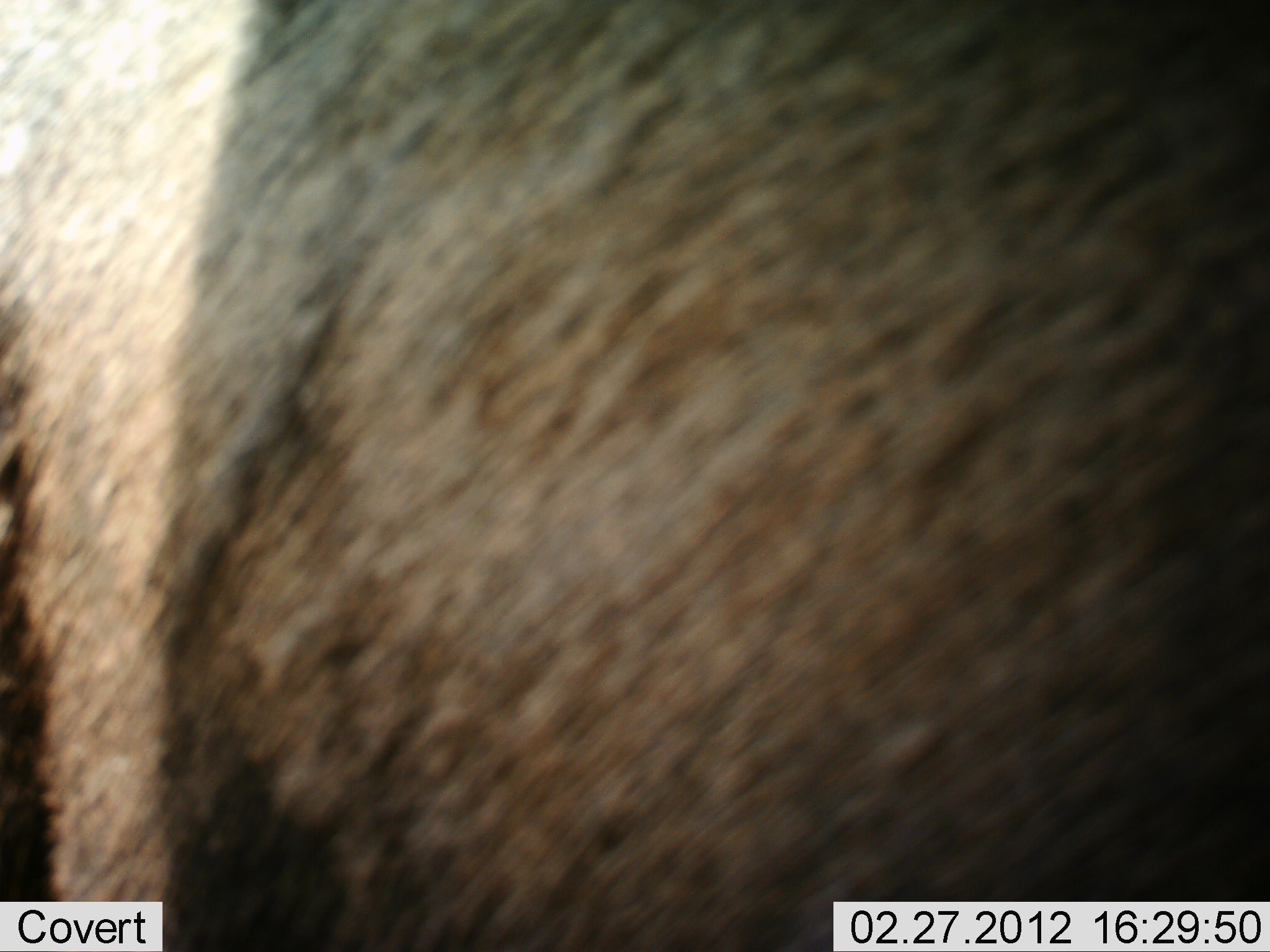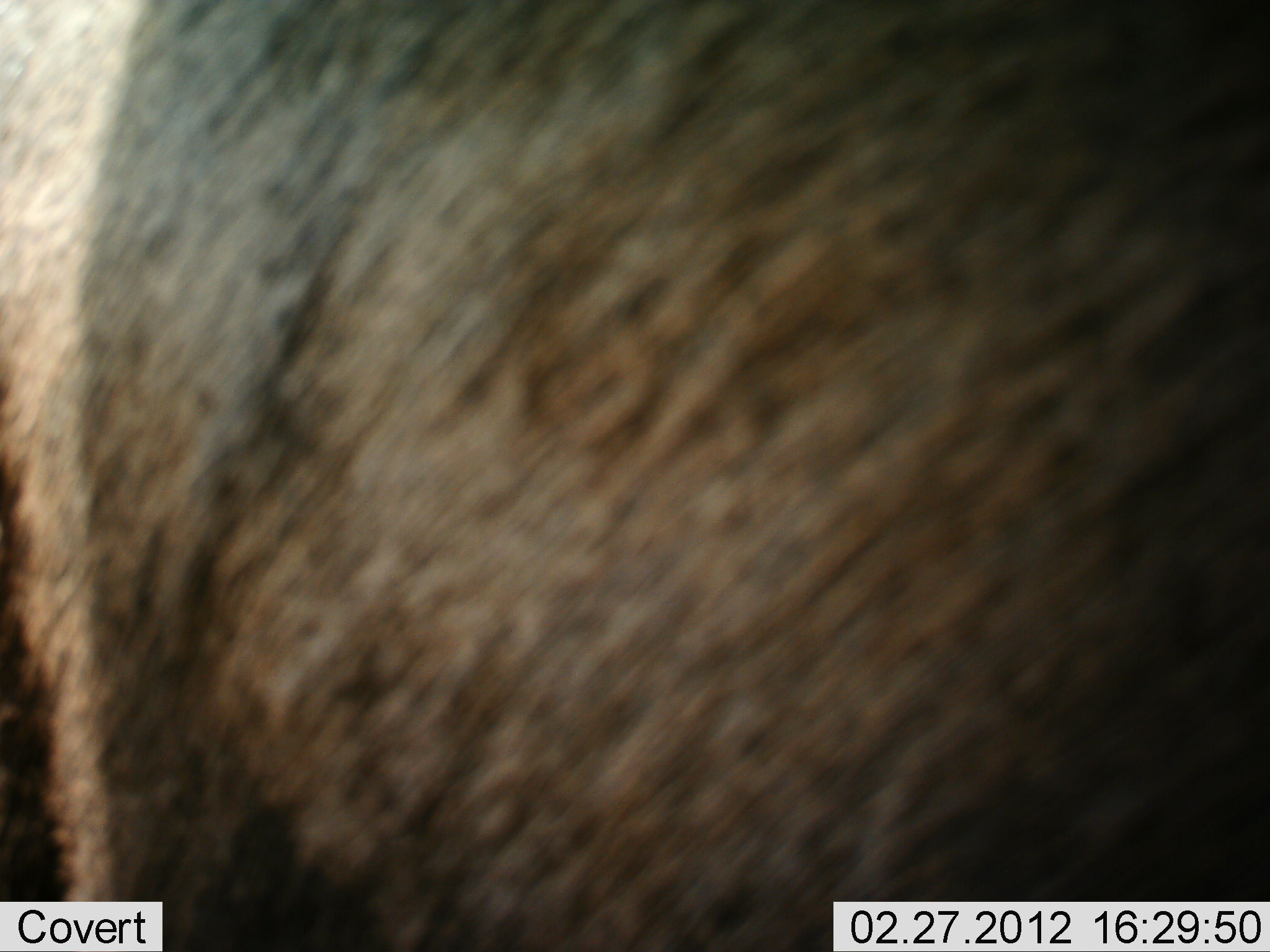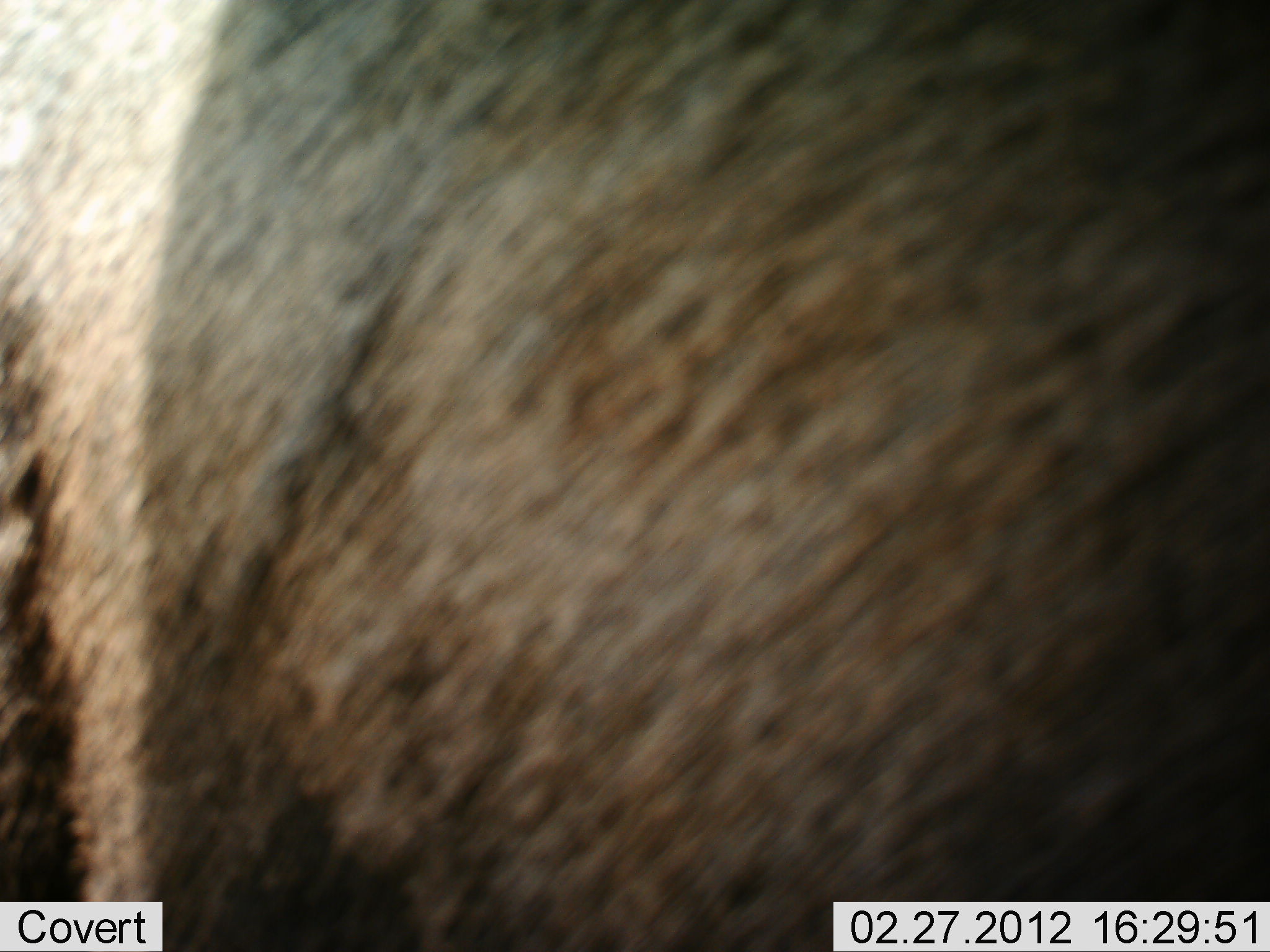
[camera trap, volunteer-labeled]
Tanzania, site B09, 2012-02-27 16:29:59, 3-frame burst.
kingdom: Animalia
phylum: Chordata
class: Mammalia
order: Artiodactyla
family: Bovidae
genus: Connochaetes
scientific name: Connochaetes taurinus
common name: blue wildebeest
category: wildebeest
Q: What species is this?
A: Wildebeest (blue wildebeest) (Connochaetes taurinus).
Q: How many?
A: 1.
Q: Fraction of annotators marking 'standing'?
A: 93%.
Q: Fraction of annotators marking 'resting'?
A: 7%.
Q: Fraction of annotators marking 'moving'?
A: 0%.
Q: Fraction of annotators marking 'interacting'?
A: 0%.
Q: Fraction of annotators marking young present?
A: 0%.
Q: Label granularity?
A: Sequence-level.